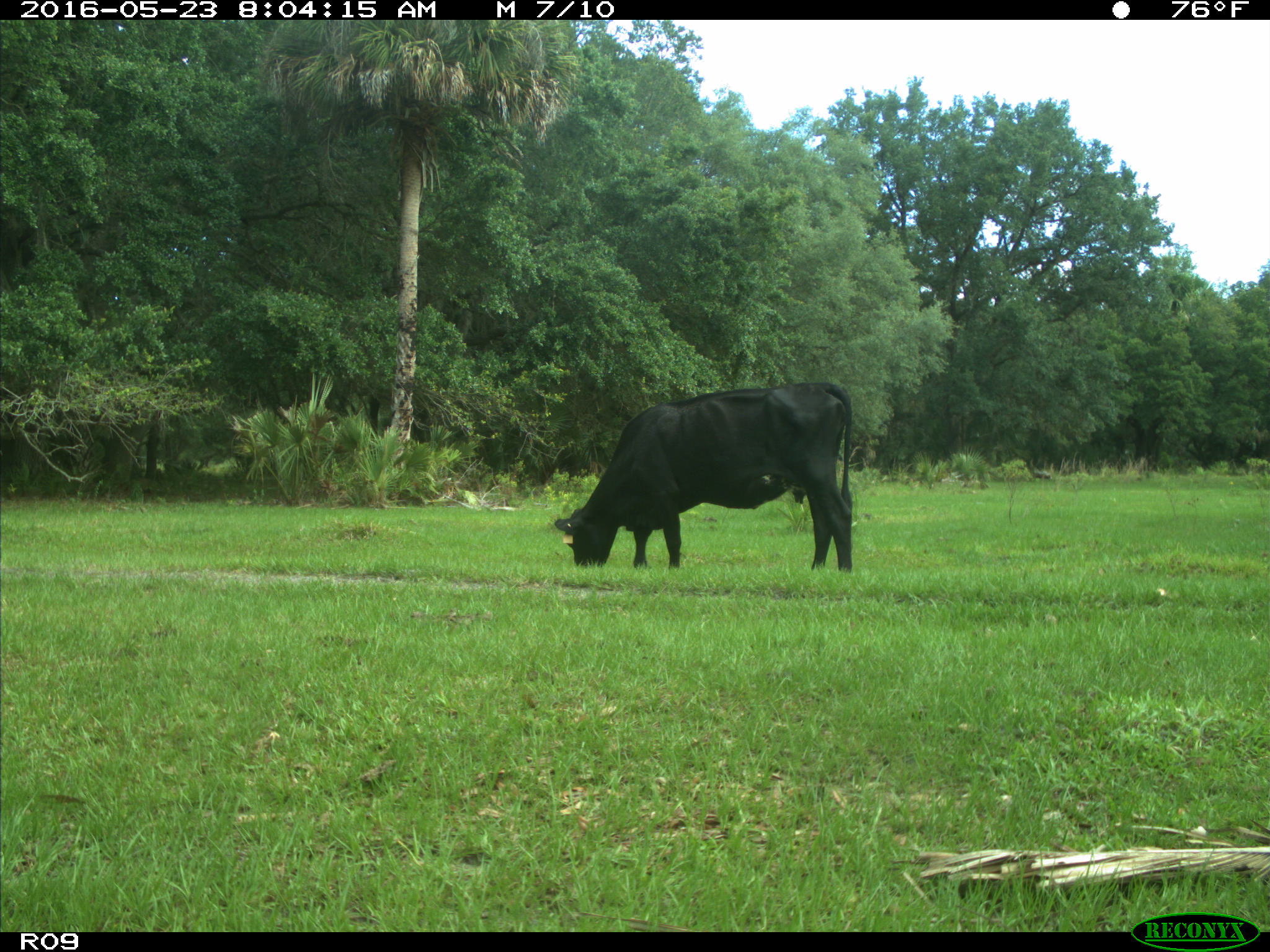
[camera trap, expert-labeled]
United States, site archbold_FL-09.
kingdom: Animalia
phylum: Chordata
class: Mammalia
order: Artiodactyla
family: Bovidae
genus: Bos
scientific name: Bos taurus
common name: domestic cow